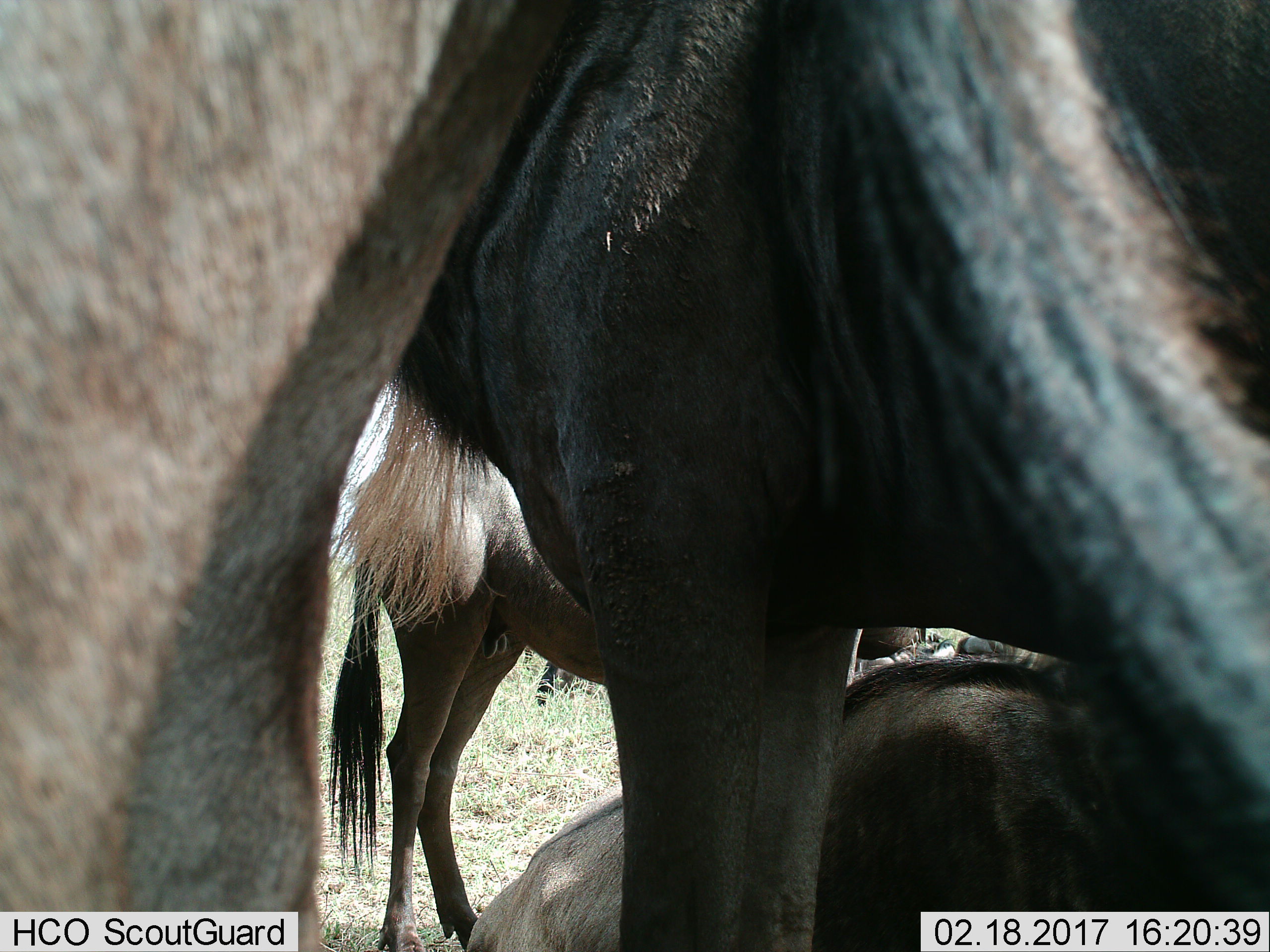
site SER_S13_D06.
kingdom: Animalia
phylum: Chordata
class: Mammalia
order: Artiodactyla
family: Bovidae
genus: Connochaetes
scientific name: Connochaetes taurinus taurinus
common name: blue wildebeest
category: wildebeestblue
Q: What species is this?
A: Wildebeestblue (blue wildebeest) (Connochaetes taurinus taurinus).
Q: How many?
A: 4.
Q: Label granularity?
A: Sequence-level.